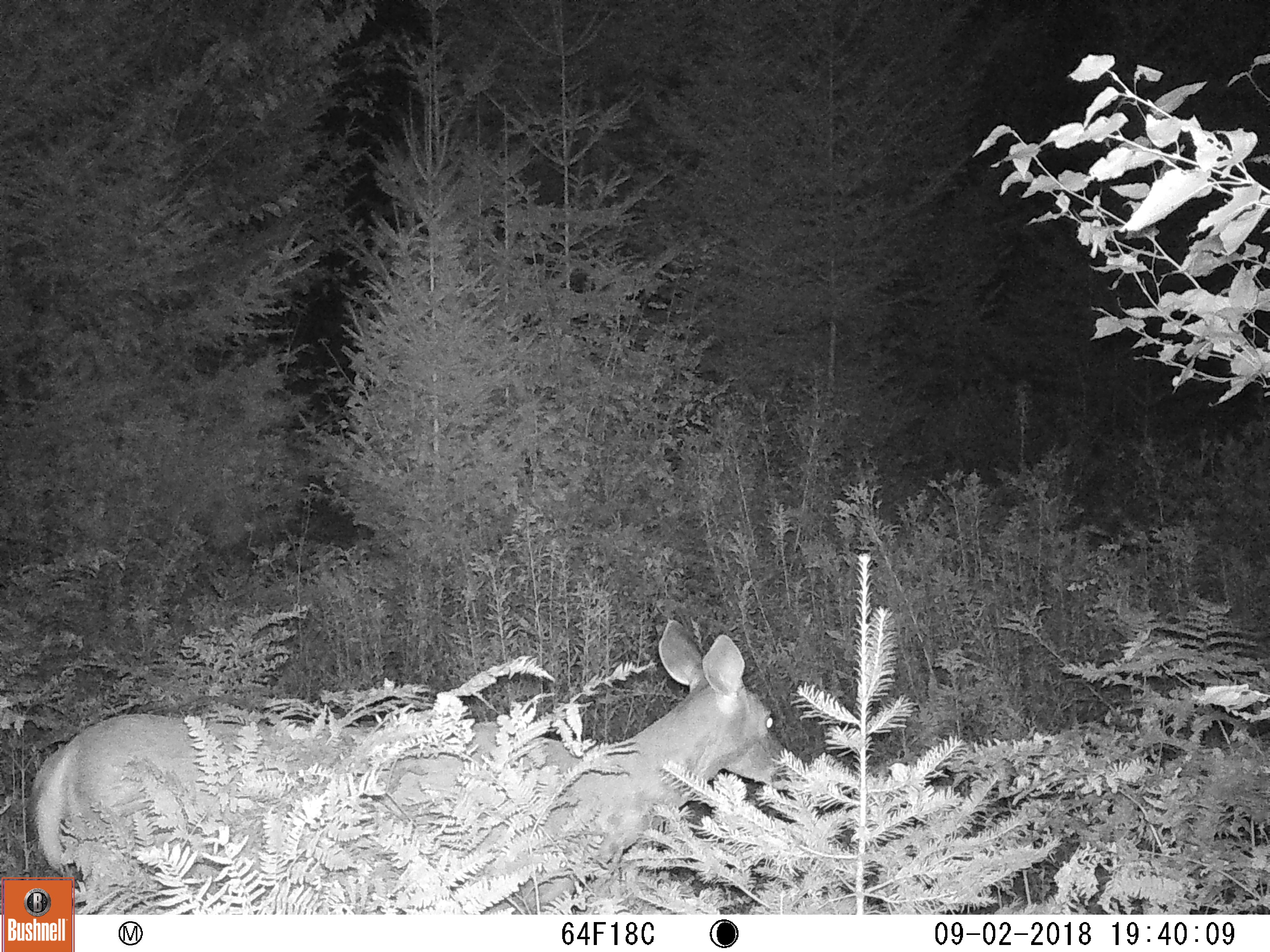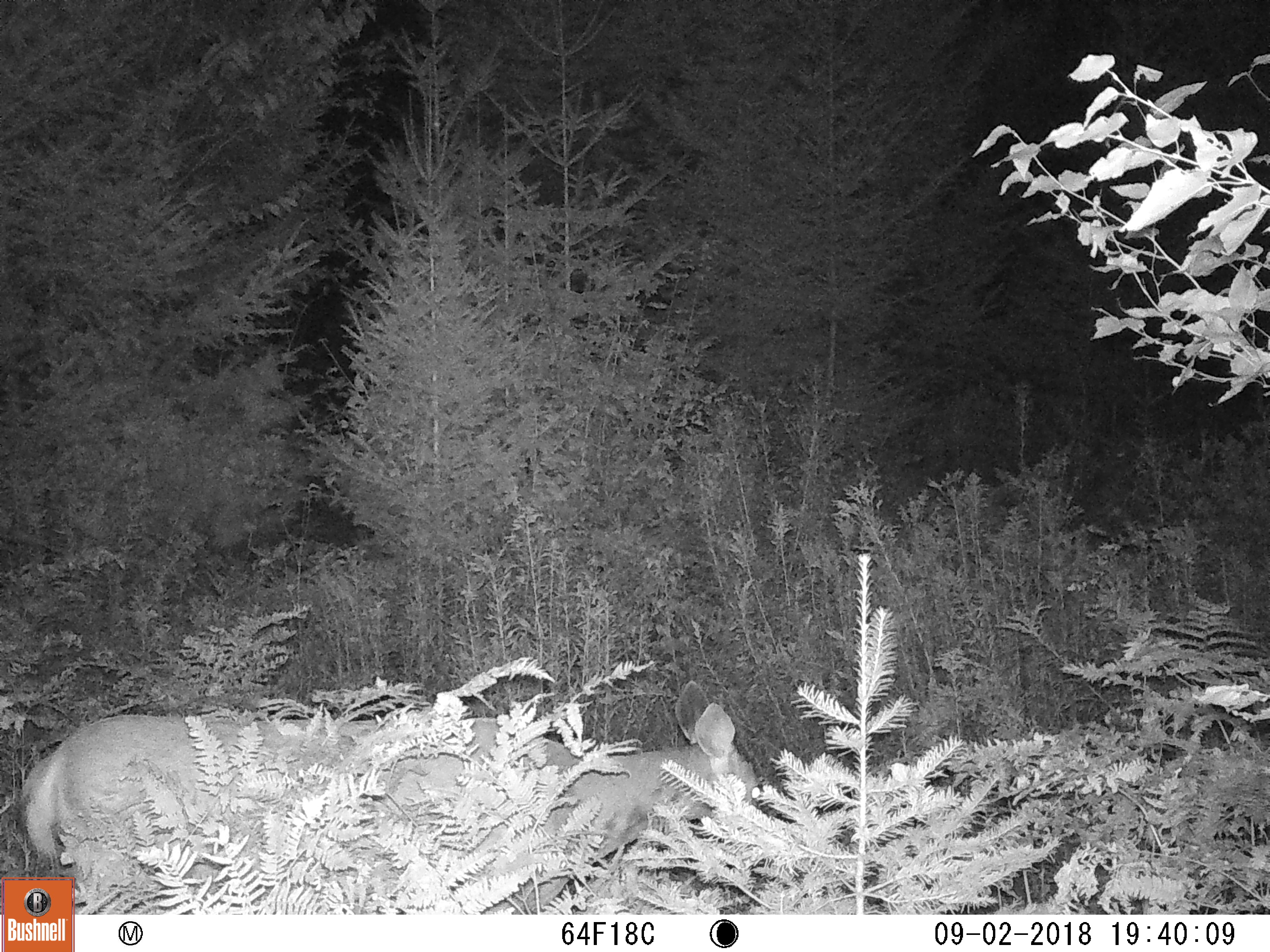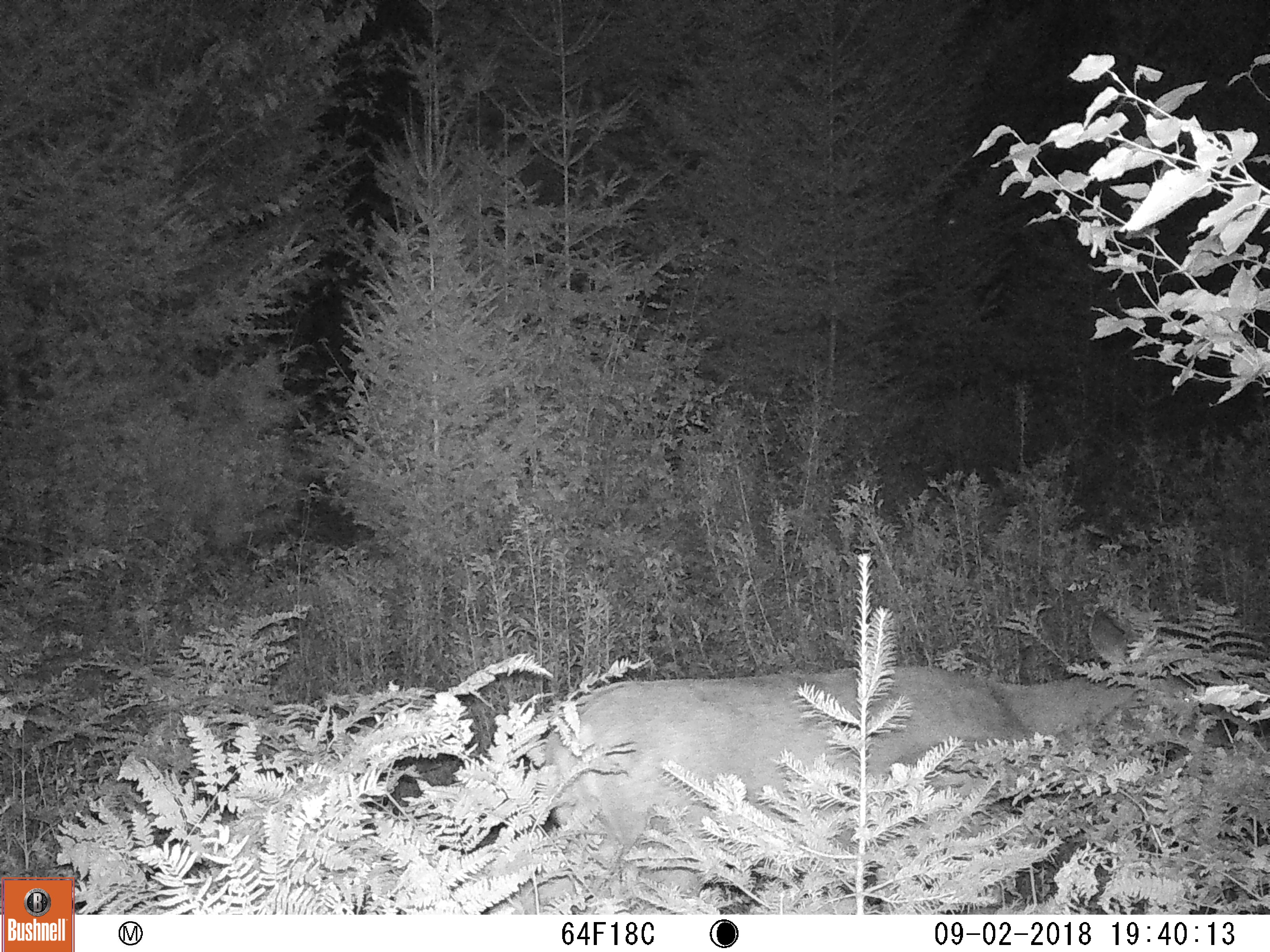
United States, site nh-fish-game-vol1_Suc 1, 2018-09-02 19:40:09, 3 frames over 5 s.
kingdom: Animalia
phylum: Chordata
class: Mammalia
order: Artiodactyla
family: Cervidae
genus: Odocoileus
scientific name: Odocoileus virginianus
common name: white-tailed deer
White-tailed deer (Odocoileus virginianus).